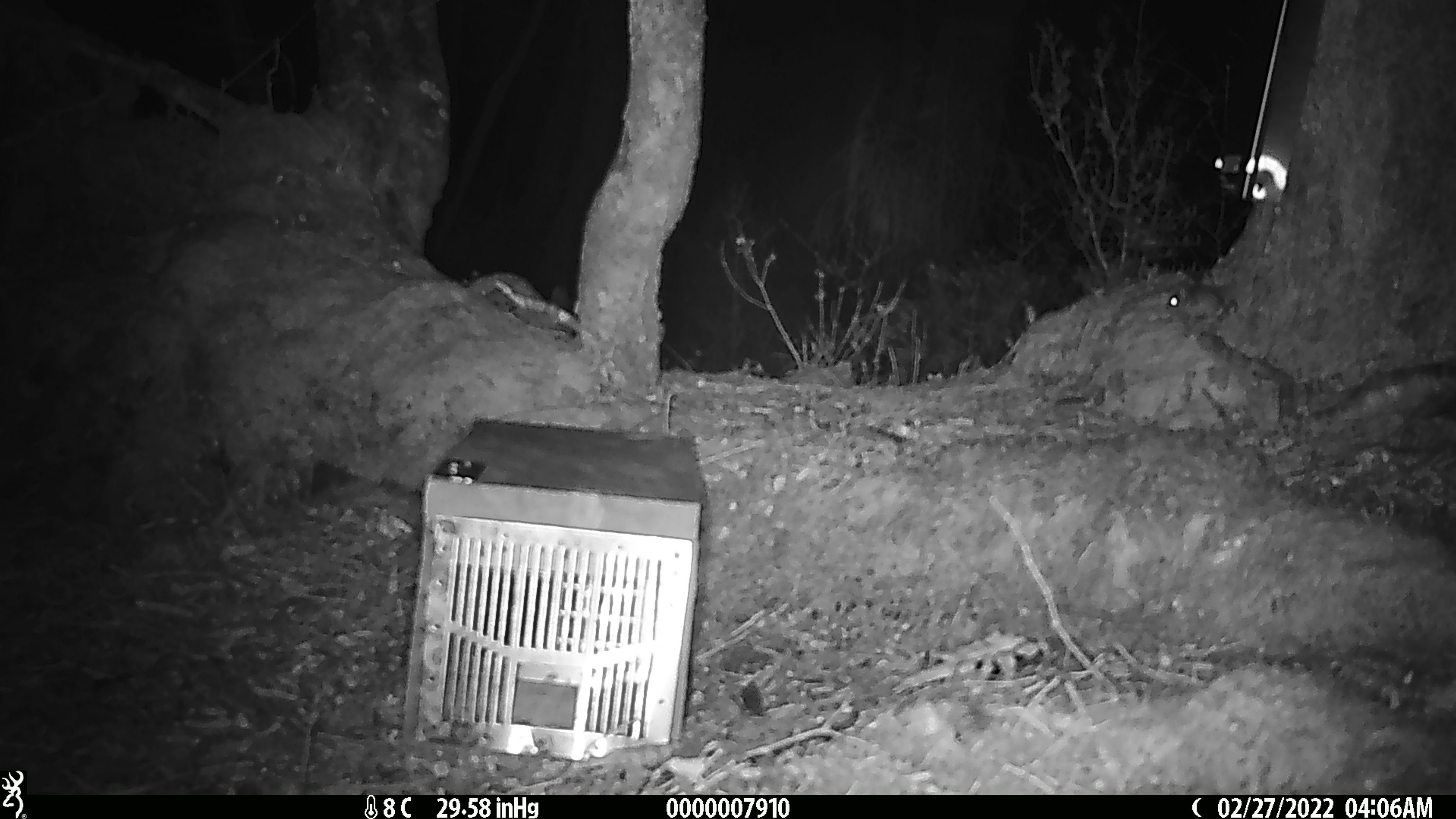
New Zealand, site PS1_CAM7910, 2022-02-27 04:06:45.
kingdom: Animalia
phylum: Chordata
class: Mammalia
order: Rodentia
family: Muridae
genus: Mus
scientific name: Mus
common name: mouse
Mouse (Mus).